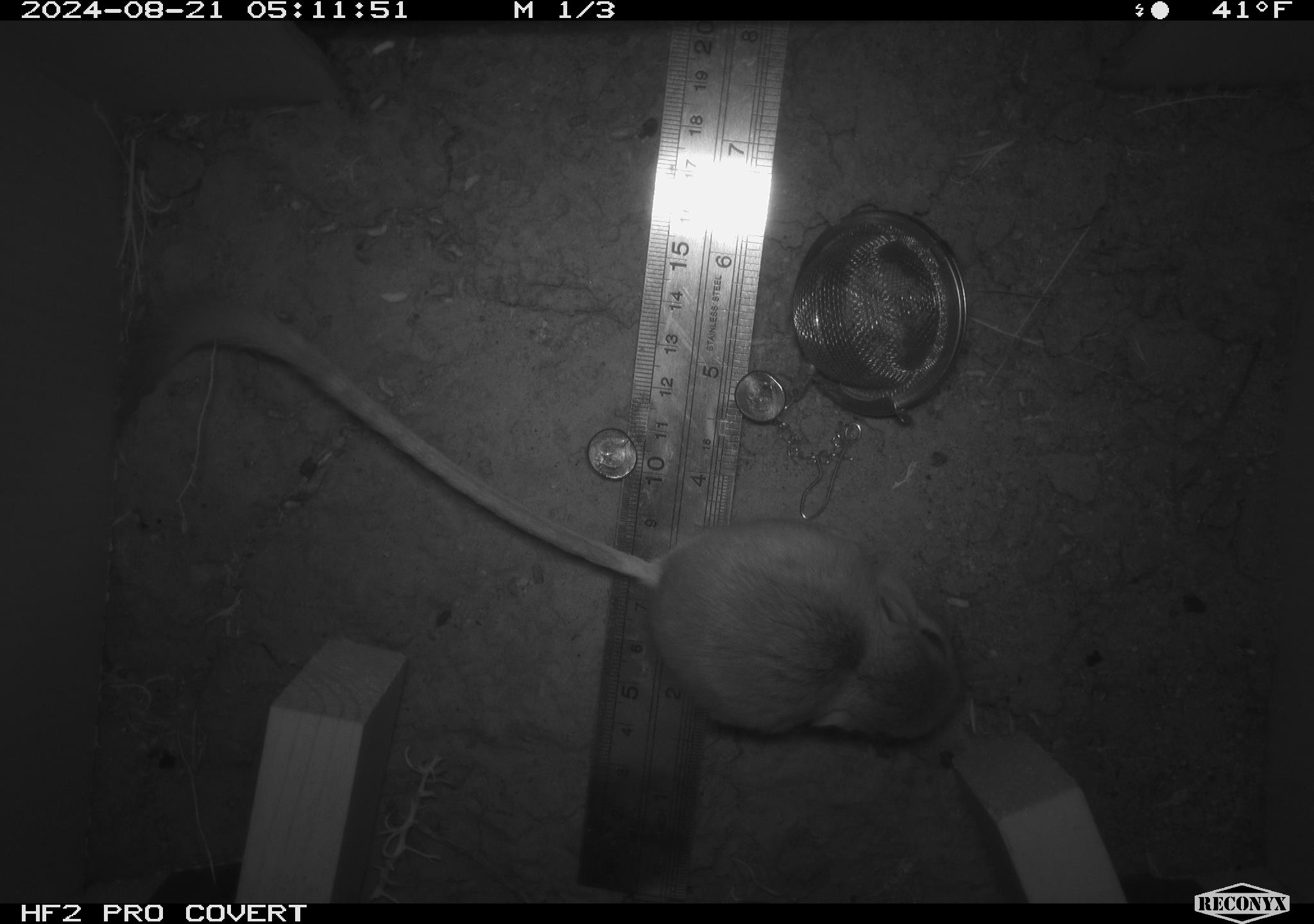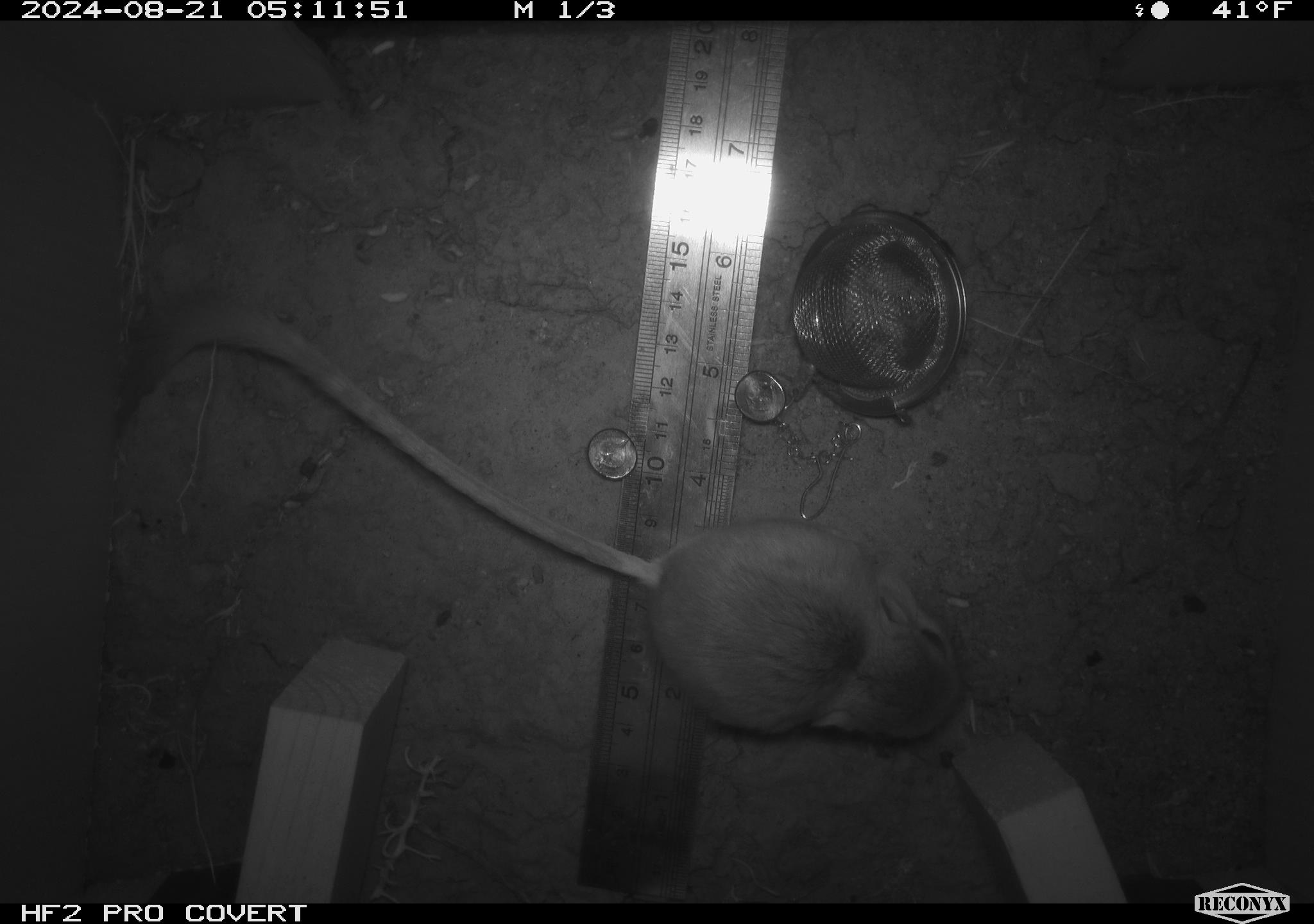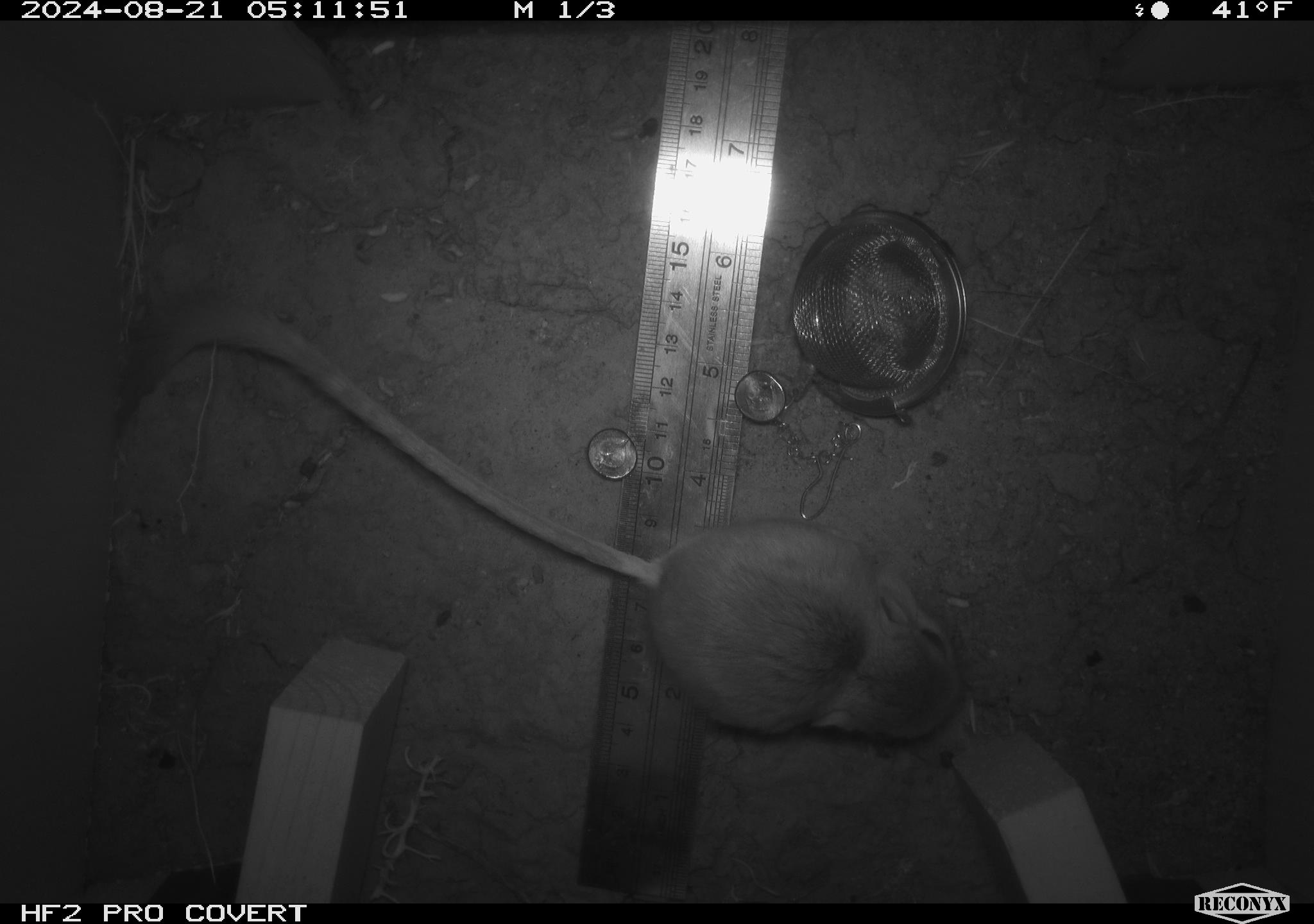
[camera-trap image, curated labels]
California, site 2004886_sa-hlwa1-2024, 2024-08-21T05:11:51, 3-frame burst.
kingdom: Animalia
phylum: Chordata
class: Mammalia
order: Rodentia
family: Heteromyidae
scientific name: Heteromyidae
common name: kangaroo rats and pocket mice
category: heteromyidae family